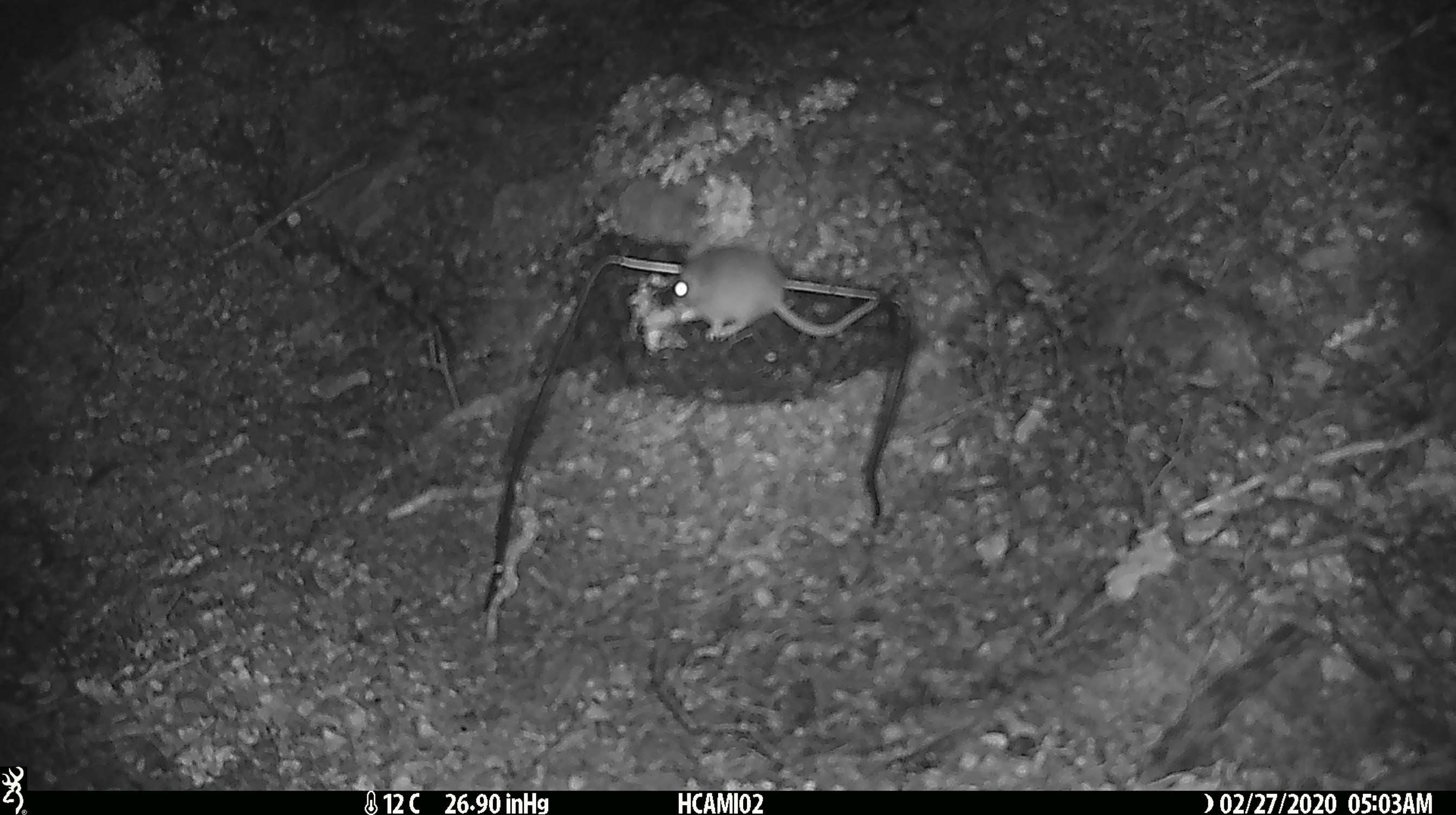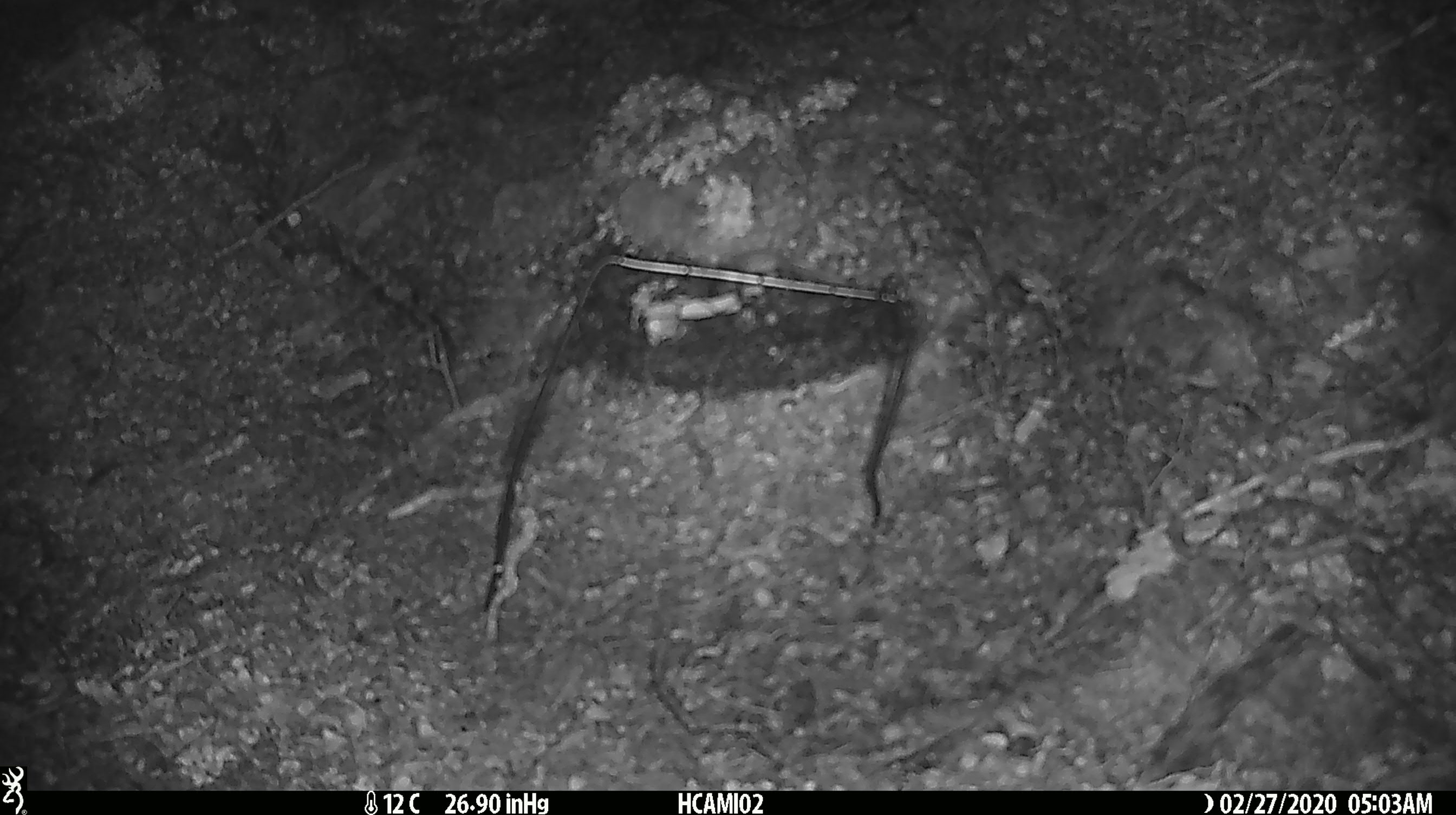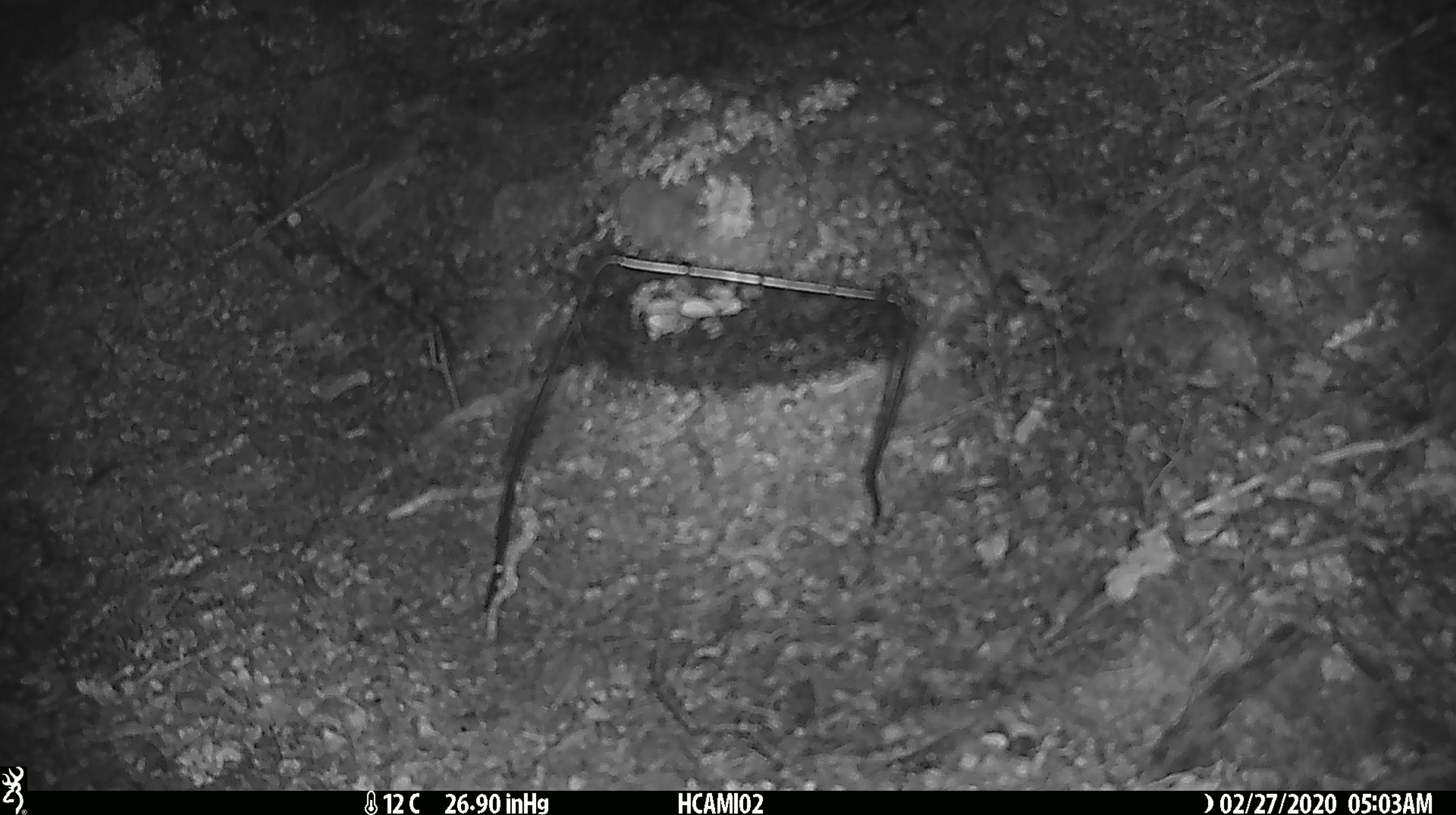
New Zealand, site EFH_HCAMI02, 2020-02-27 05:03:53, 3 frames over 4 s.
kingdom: Animalia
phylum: Chordata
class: Mammalia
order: Rodentia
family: Muridae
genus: Mus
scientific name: Mus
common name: mouse